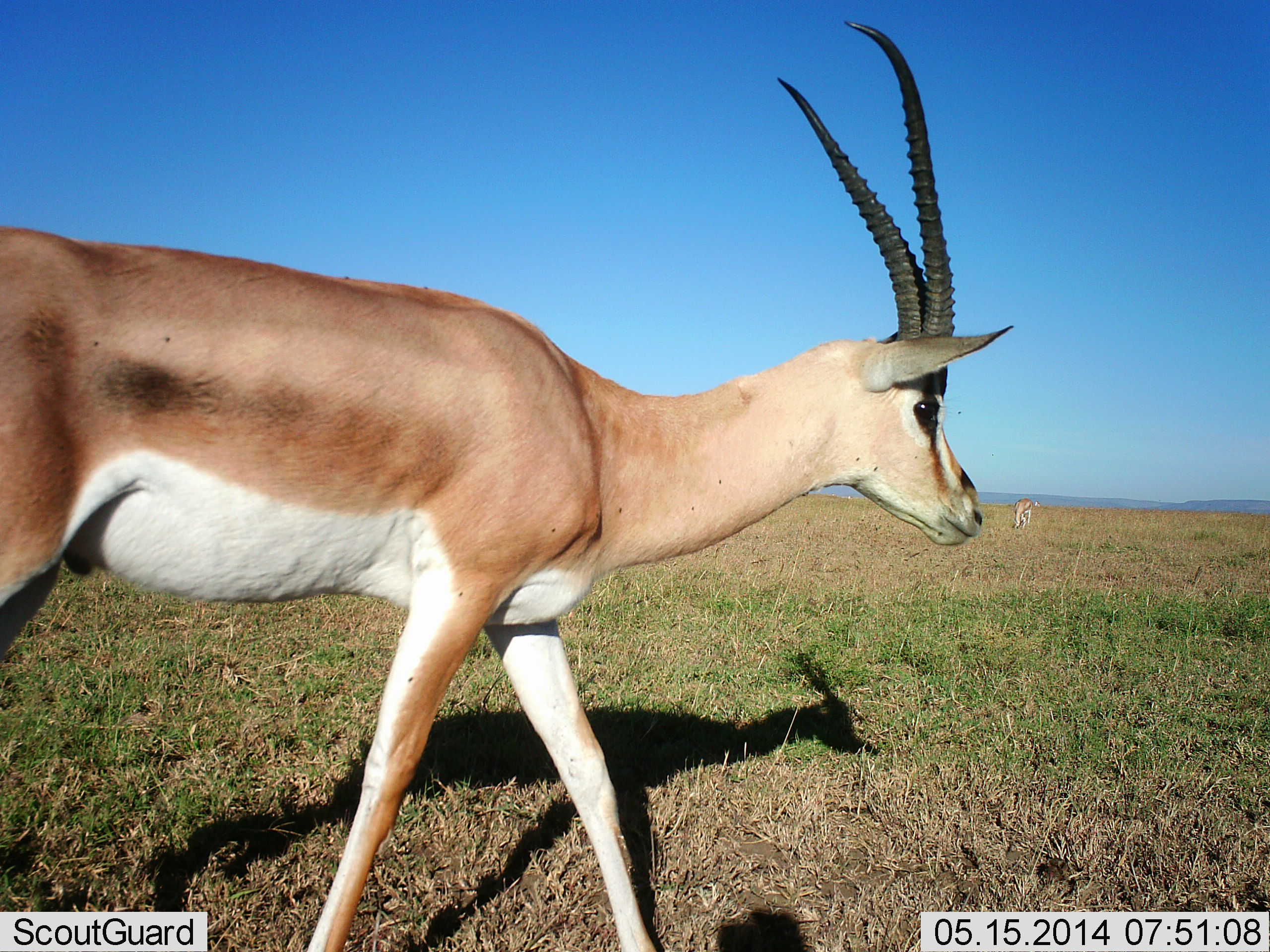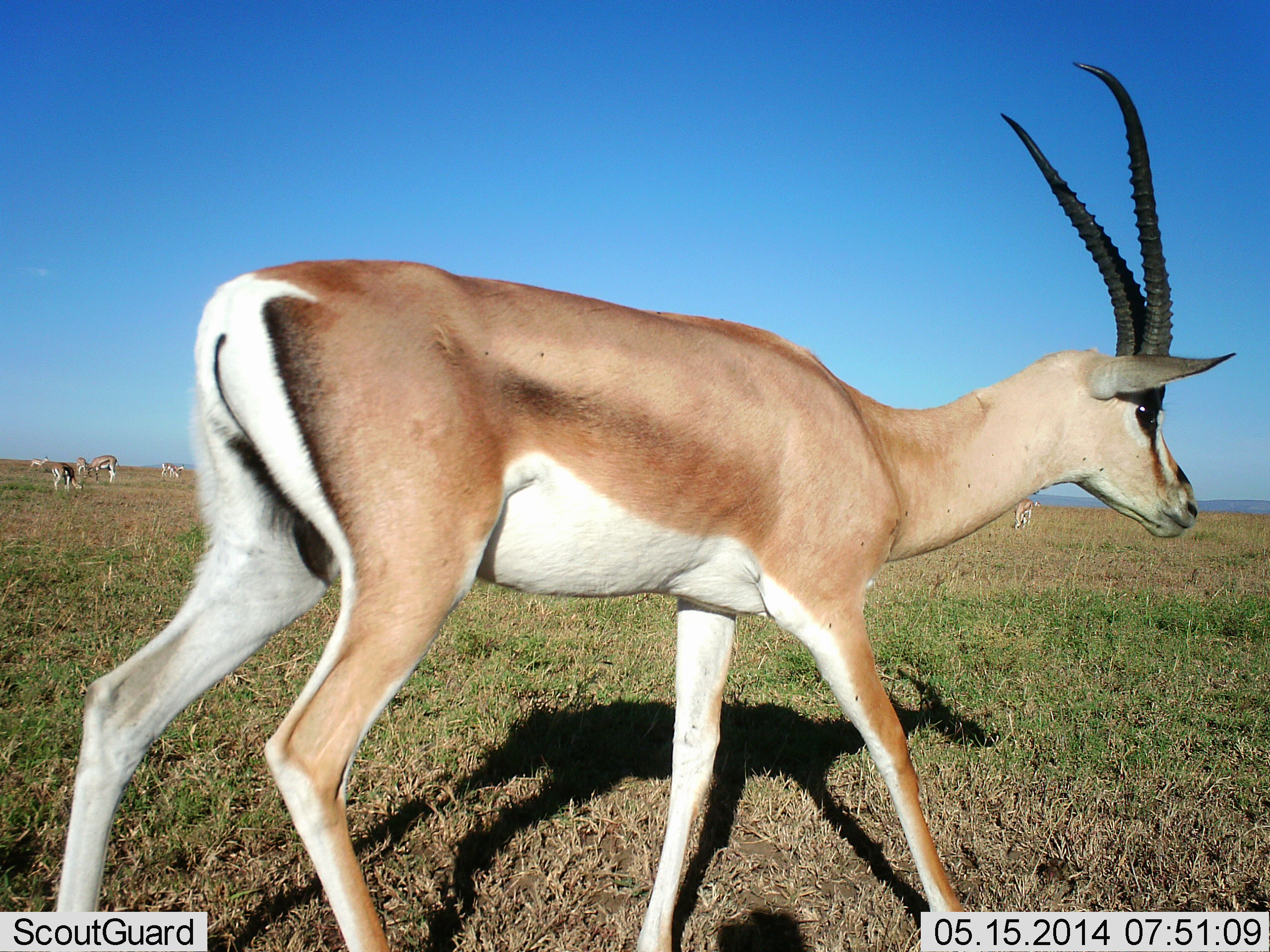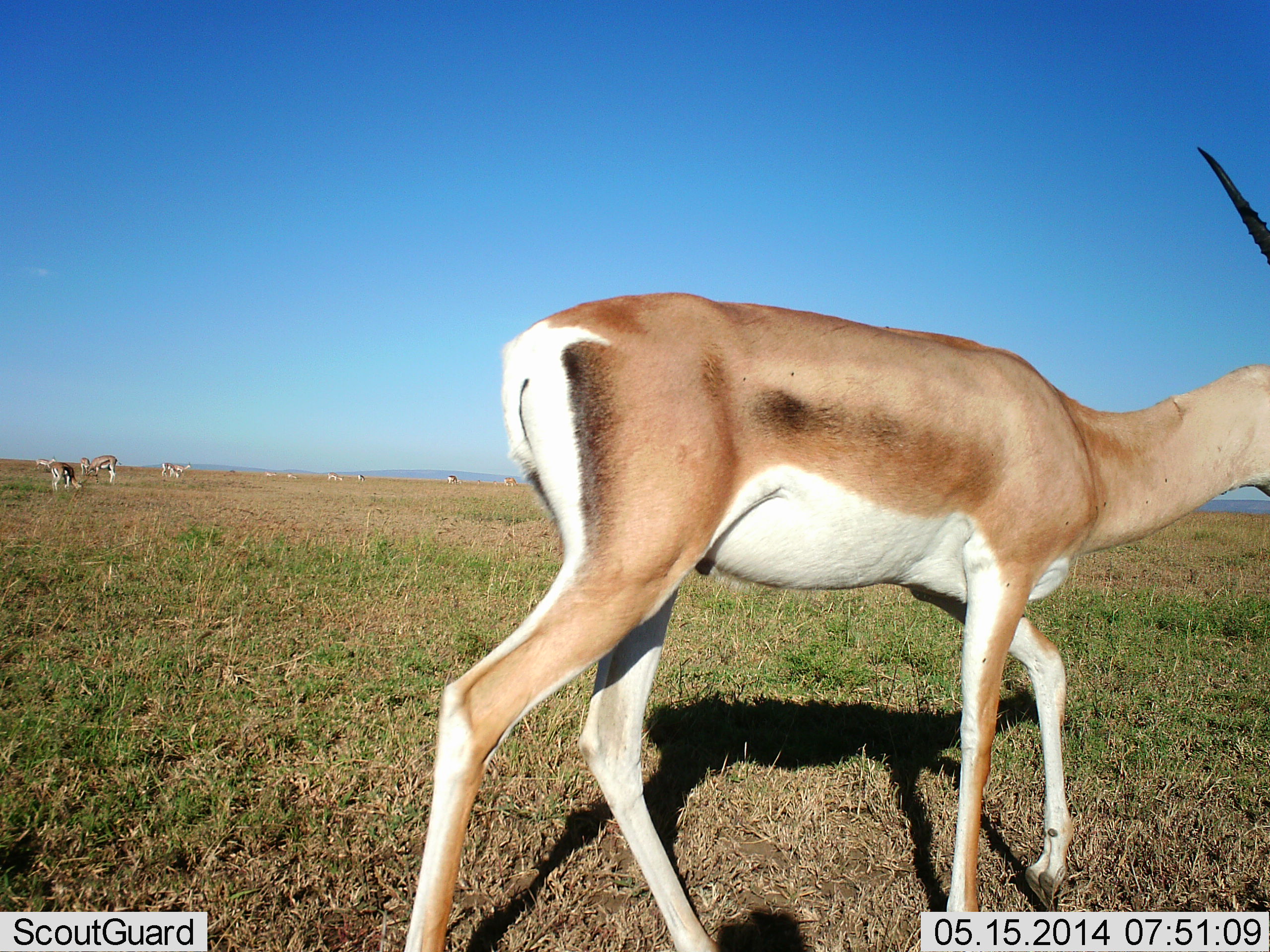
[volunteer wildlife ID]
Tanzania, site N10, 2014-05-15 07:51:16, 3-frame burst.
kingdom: Animalia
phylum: Chordata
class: Mammalia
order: Artiodactyla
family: Bovidae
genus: Nanger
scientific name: Nanger granti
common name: grant's gazelle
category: gazellegrants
Gazellegrants (grant's gazelle) (Nanger granti), count 6. Behavior (volunteer vote fractions): standing 30%, resting 0%, moving 100%, interacting 0%. Young present (vote fraction): 0%. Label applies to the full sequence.